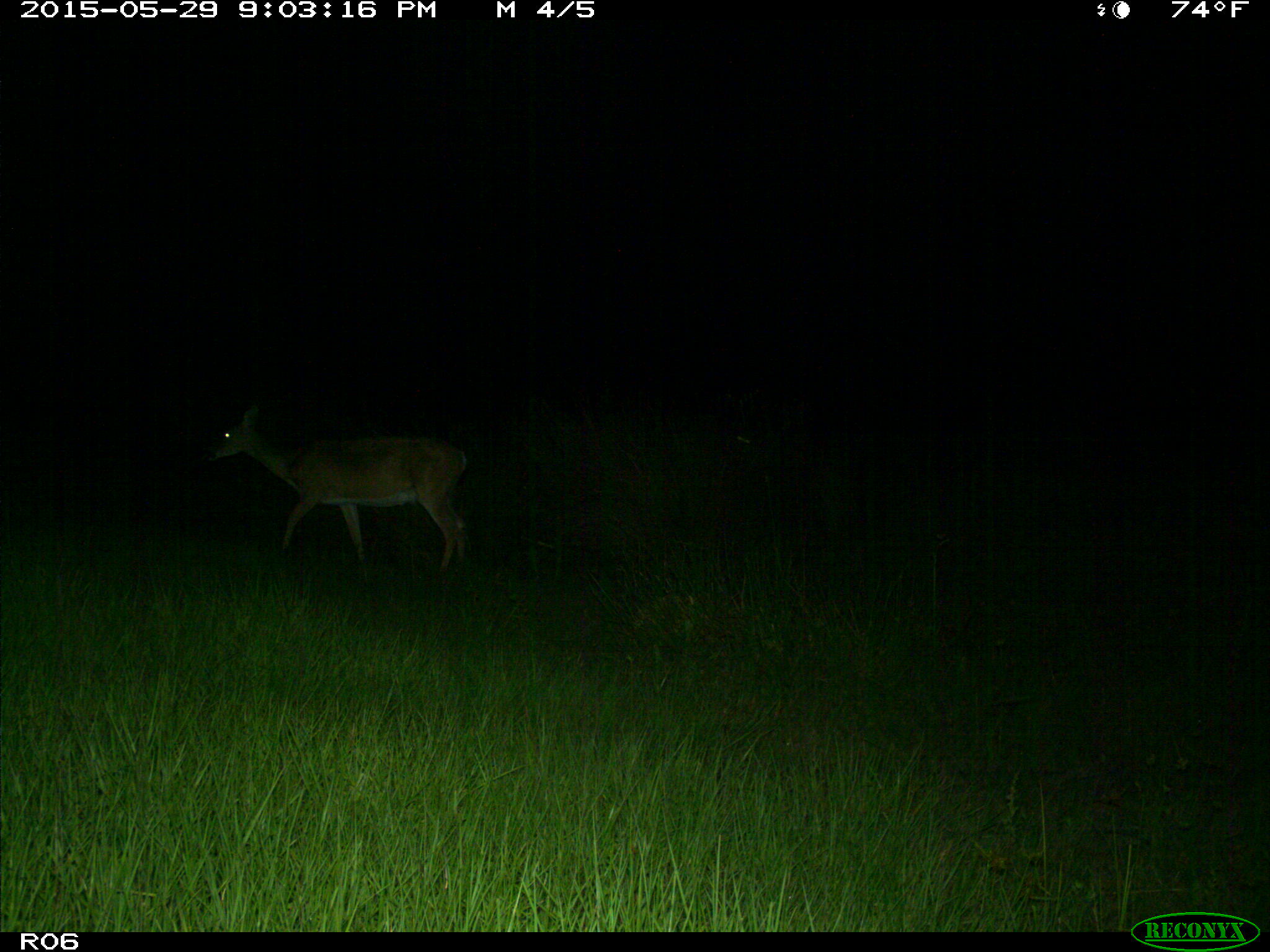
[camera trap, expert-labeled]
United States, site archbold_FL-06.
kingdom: Animalia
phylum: Chordata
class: Mammalia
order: Artiodactyla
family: Cervidae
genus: Odocoileus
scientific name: Odocoileus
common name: deer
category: unidentified deer